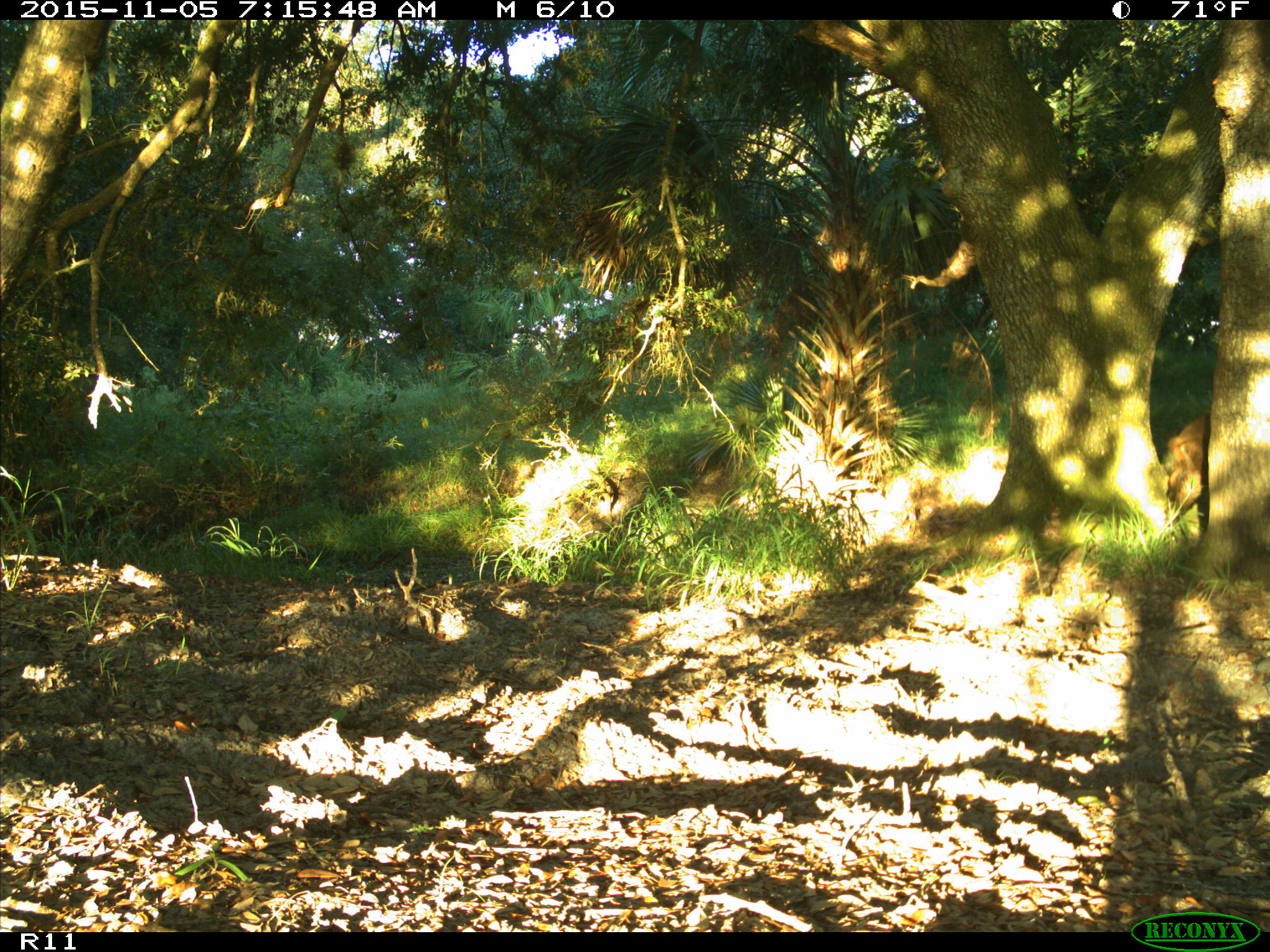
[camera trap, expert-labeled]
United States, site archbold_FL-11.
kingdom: Animalia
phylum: Chordata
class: Mammalia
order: Artiodactyla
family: Suidae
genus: Sus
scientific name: Sus scrofa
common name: wild boar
Sus scrofa (wild boar).